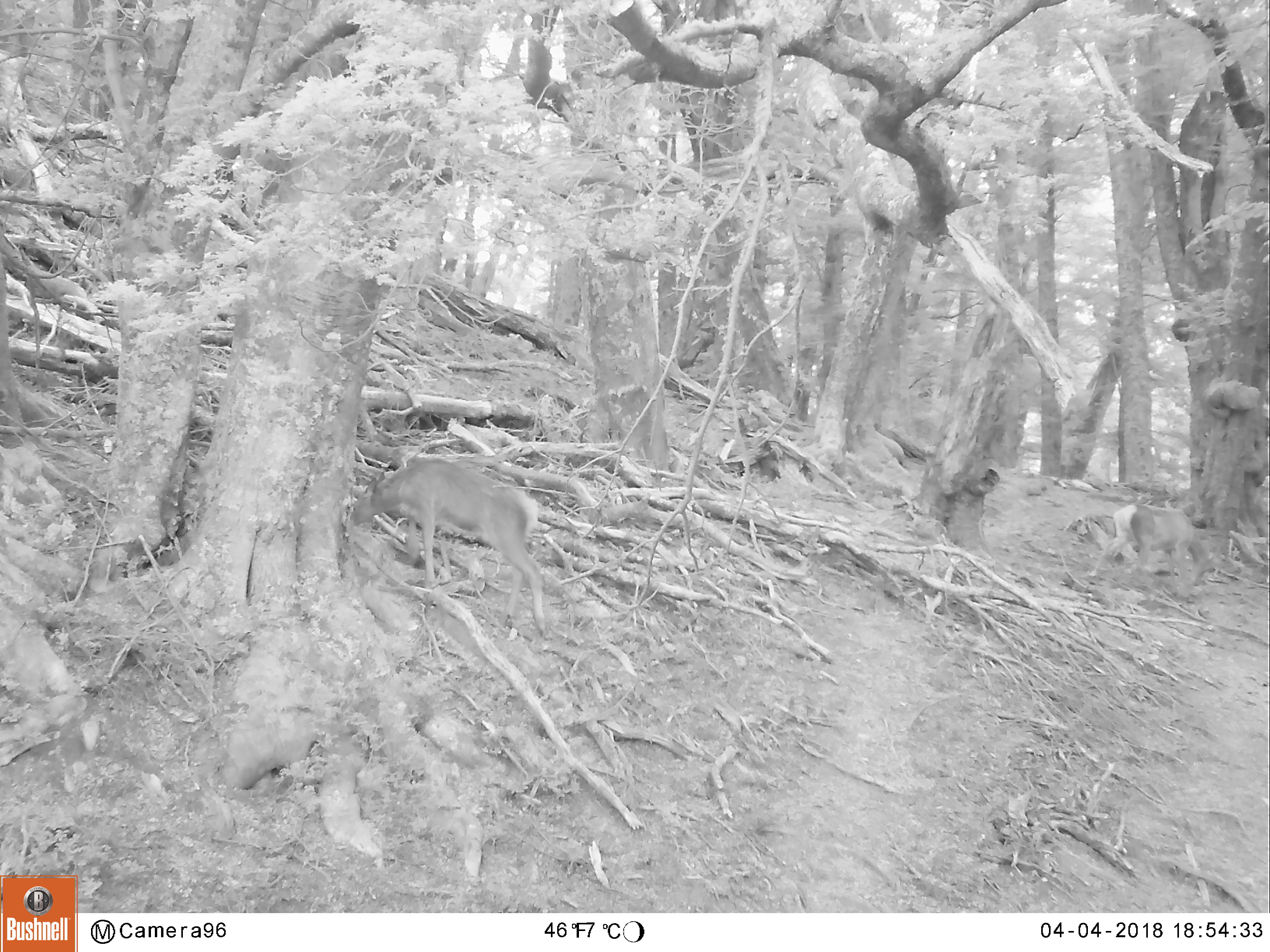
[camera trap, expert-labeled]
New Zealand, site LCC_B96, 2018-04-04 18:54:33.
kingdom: Animalia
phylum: Chordata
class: Mammalia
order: Artiodactyla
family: Cervidae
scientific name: Cervidae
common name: deer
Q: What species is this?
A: Deer (Cervidae).